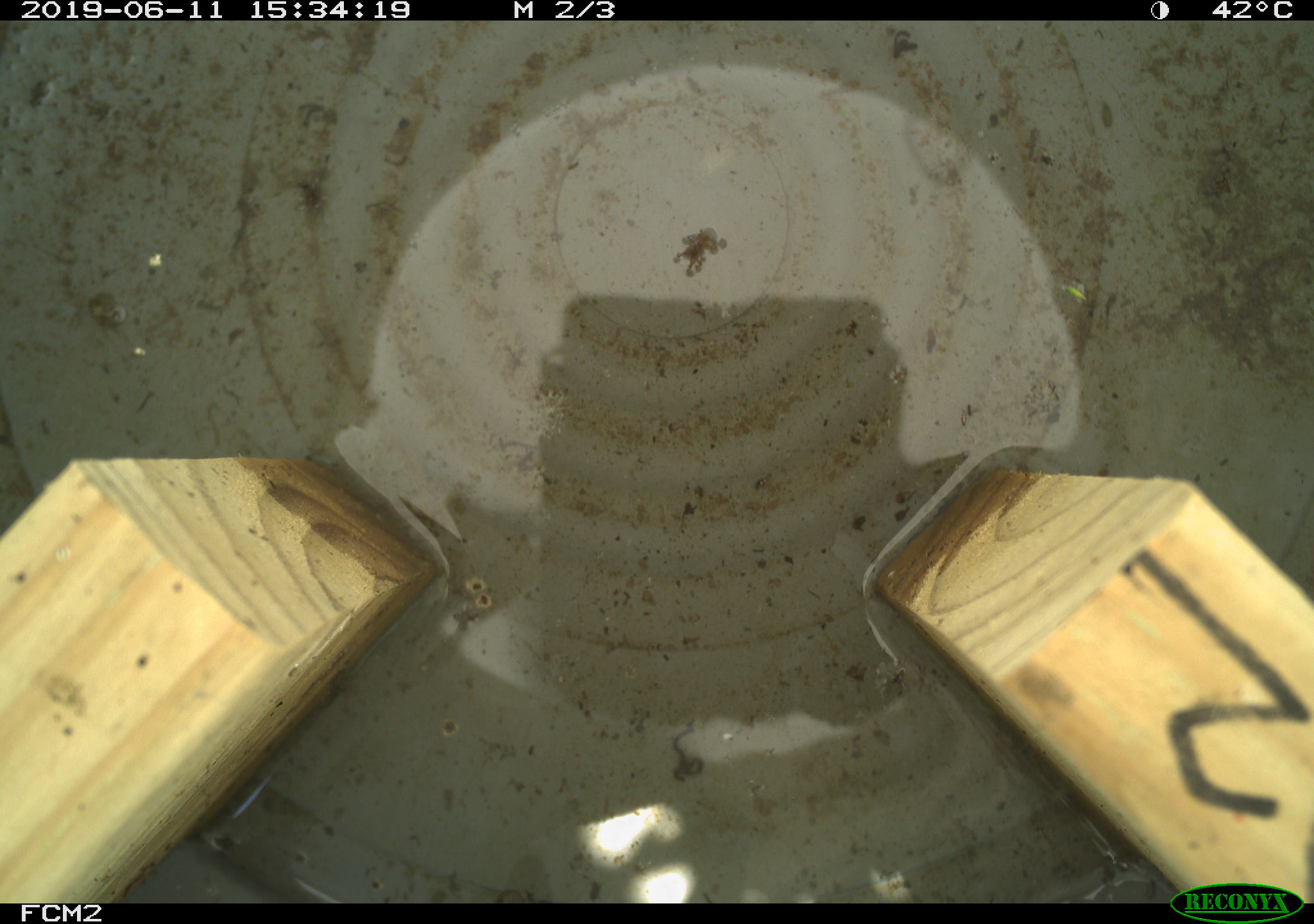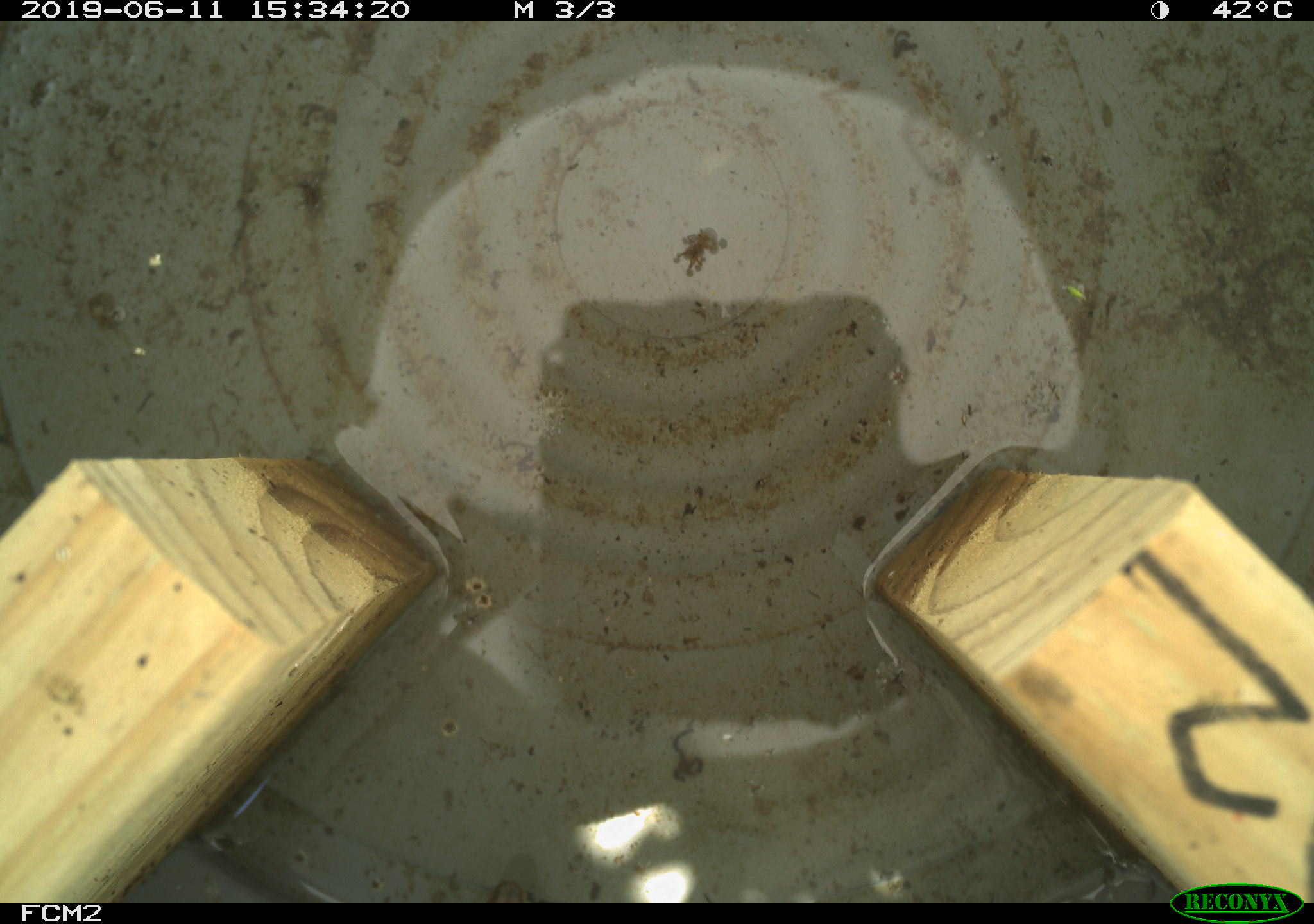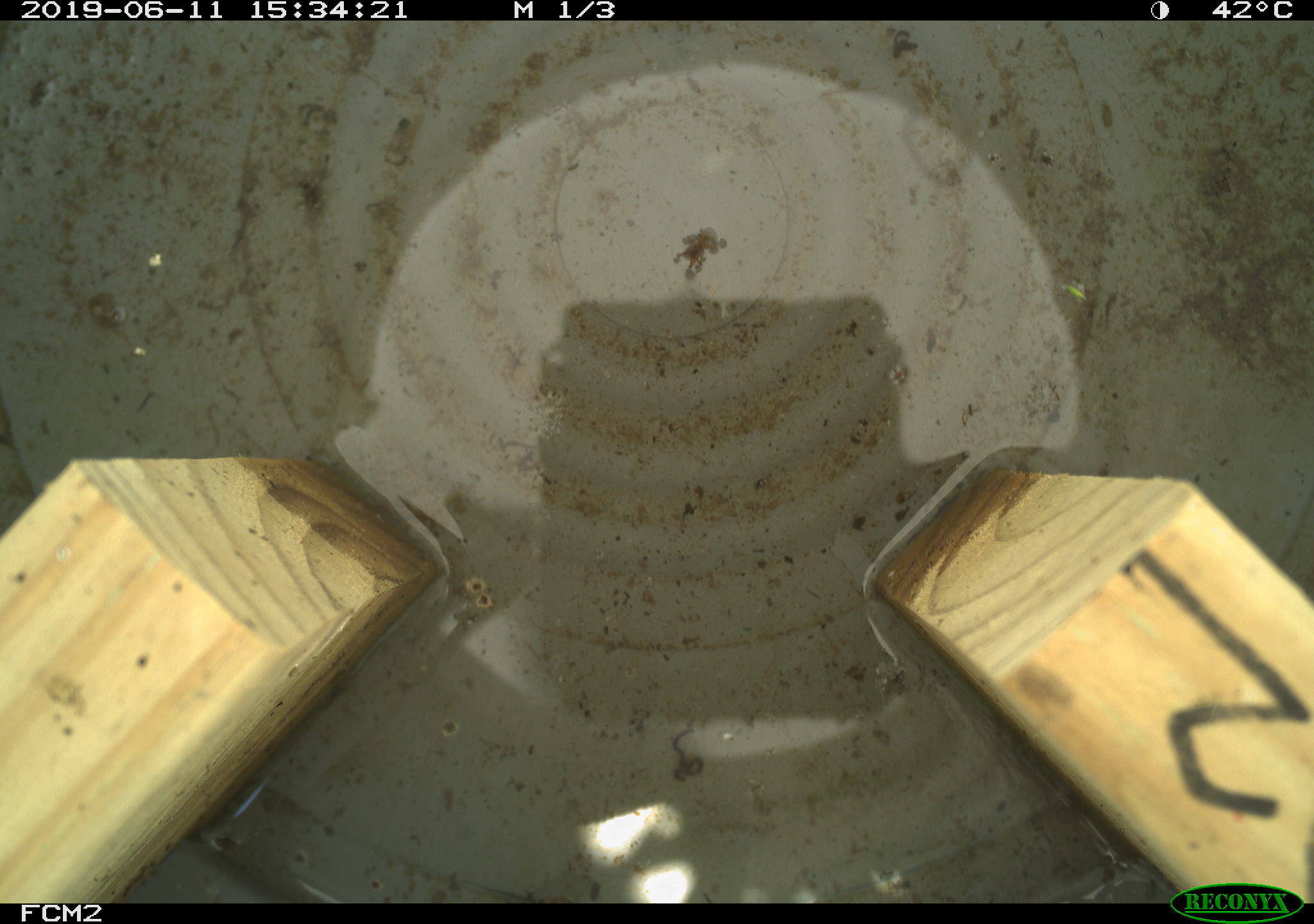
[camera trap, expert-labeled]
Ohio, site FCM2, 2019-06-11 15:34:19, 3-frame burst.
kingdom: Animalia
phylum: Chordata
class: Reptilia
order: Squamata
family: Colubridae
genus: Thamnophis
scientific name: Thamnophis sirtalis sirtalis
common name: eastern gartersnake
Eastern gartersnake (Thamnophis sirtalis sirtalis).